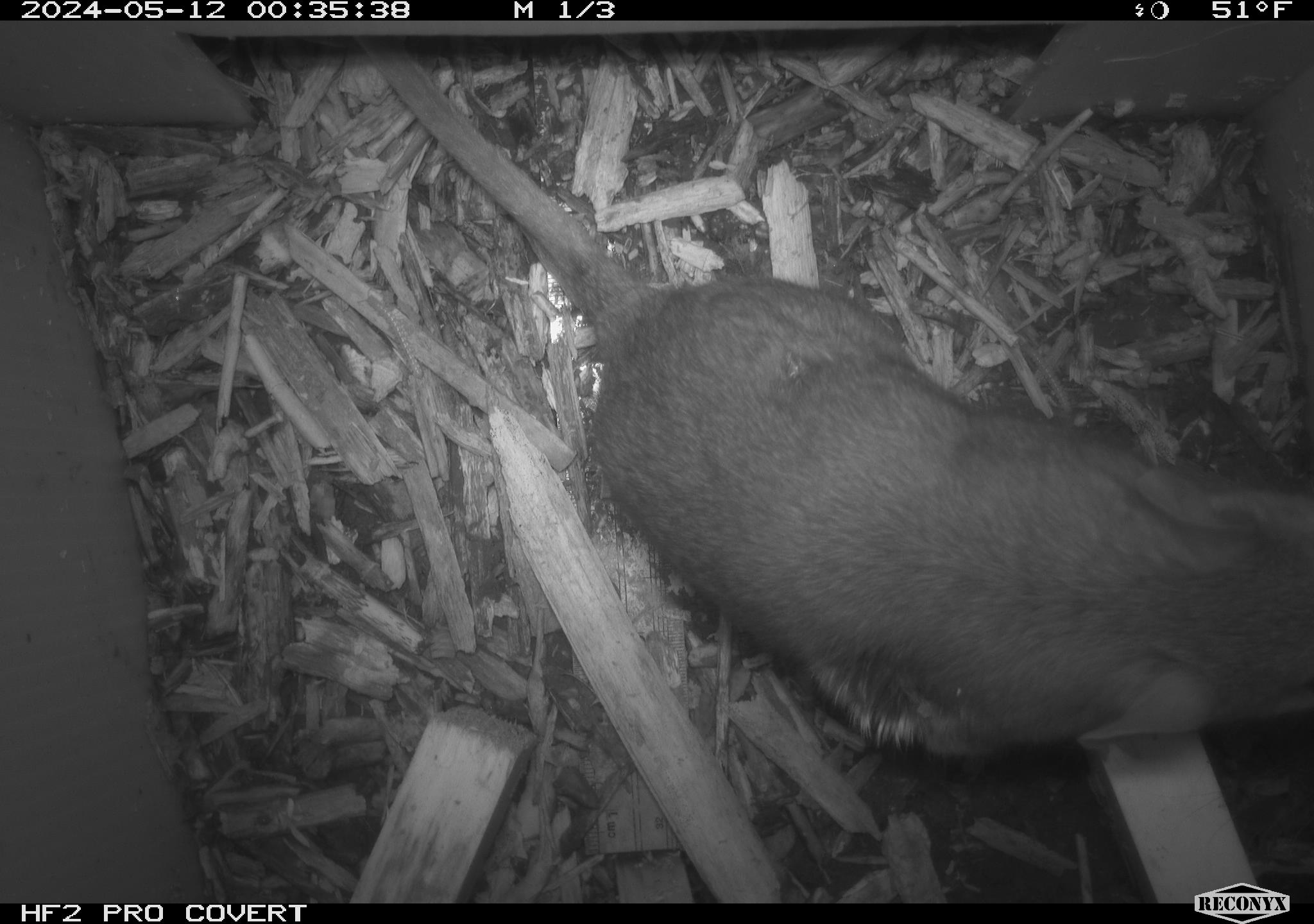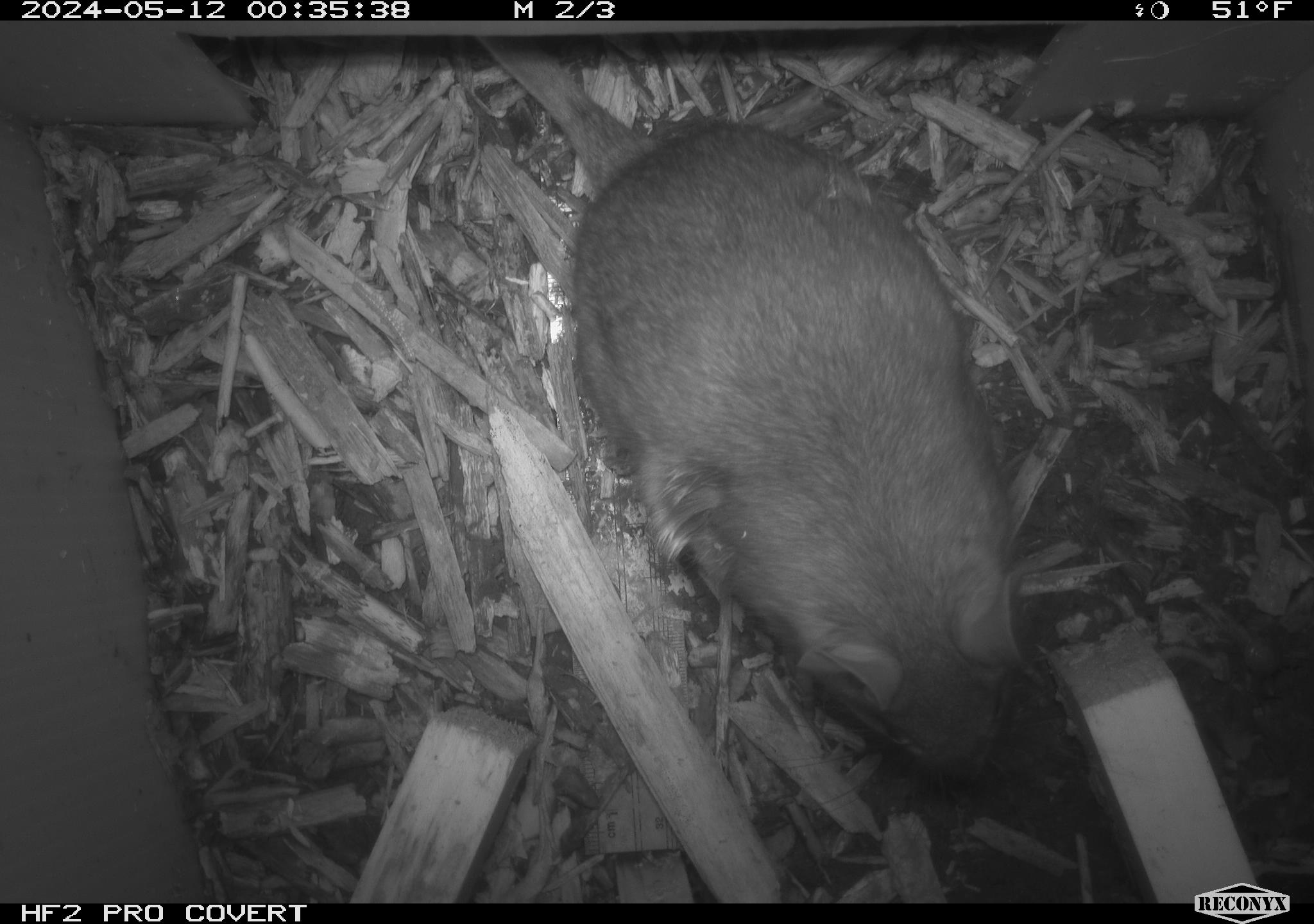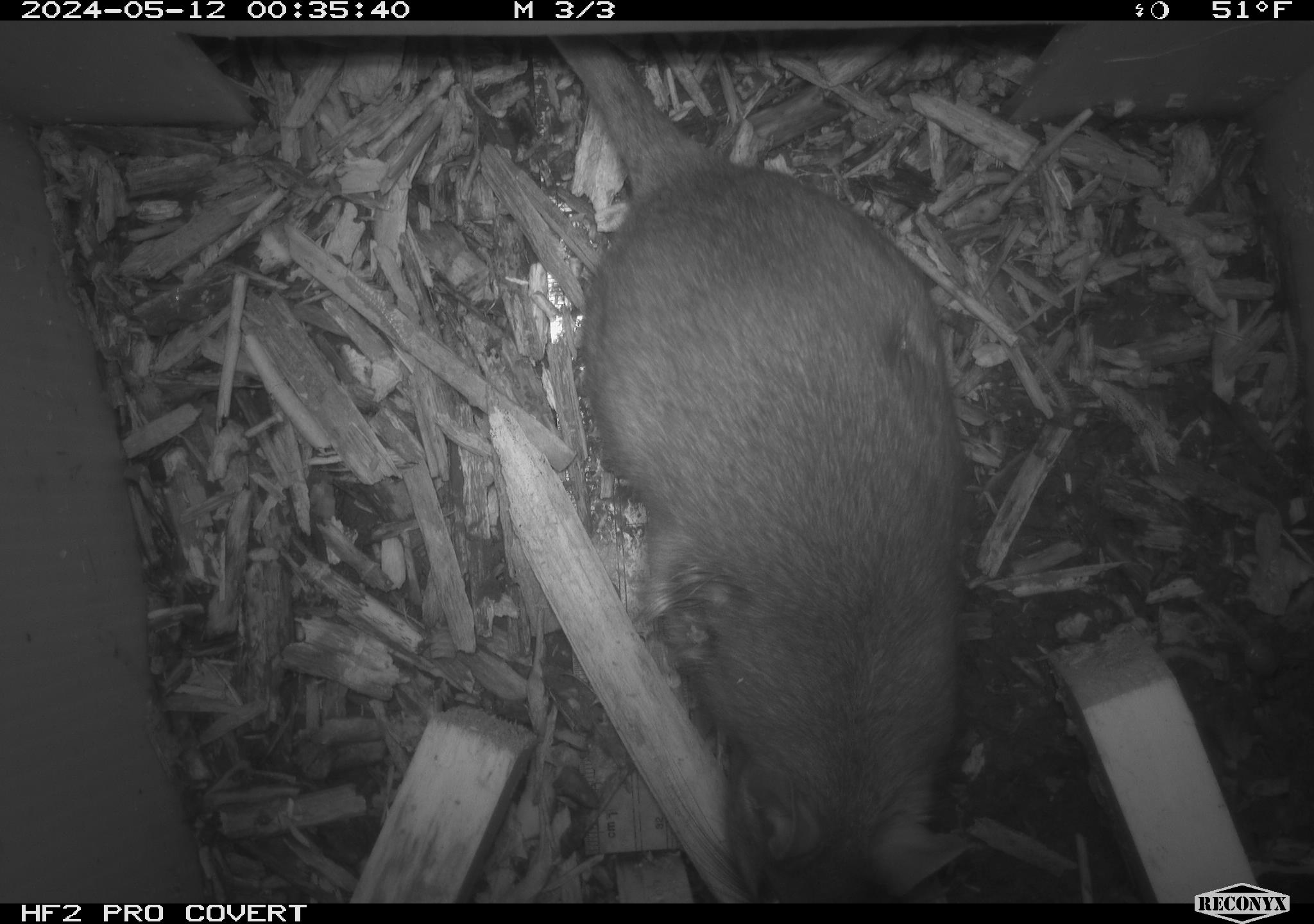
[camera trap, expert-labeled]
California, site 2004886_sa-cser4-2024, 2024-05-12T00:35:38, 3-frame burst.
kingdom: Animalia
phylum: Chordata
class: Mammalia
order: Rodentia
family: Muridae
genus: Rattus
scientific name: Rattus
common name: rat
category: rattus species